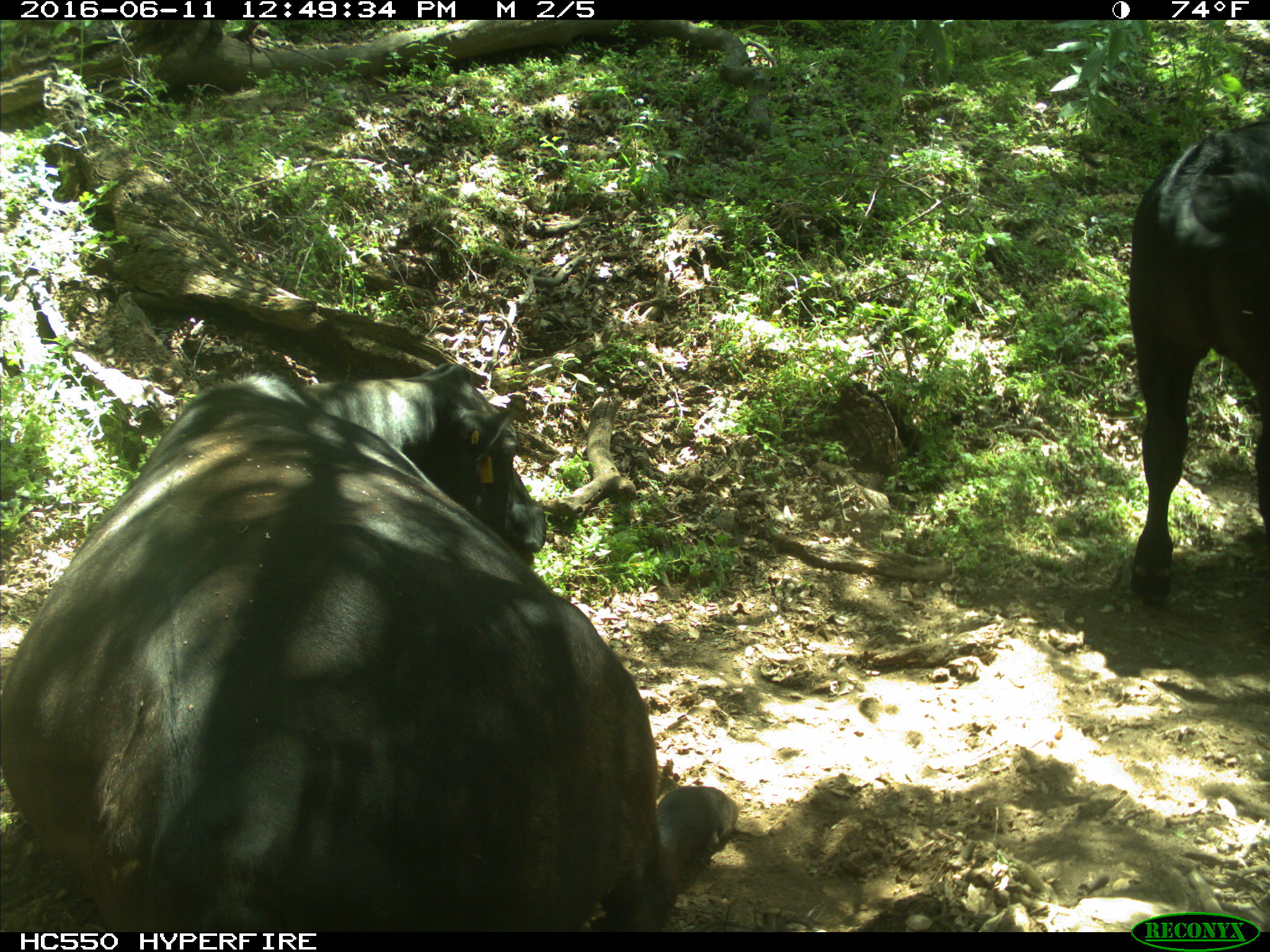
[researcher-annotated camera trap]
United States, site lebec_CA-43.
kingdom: Animalia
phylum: Chordata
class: Mammalia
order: Artiodactyla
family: Bovidae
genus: Bos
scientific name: Bos taurus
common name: domestic cow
Bos taurus (domestic cow).